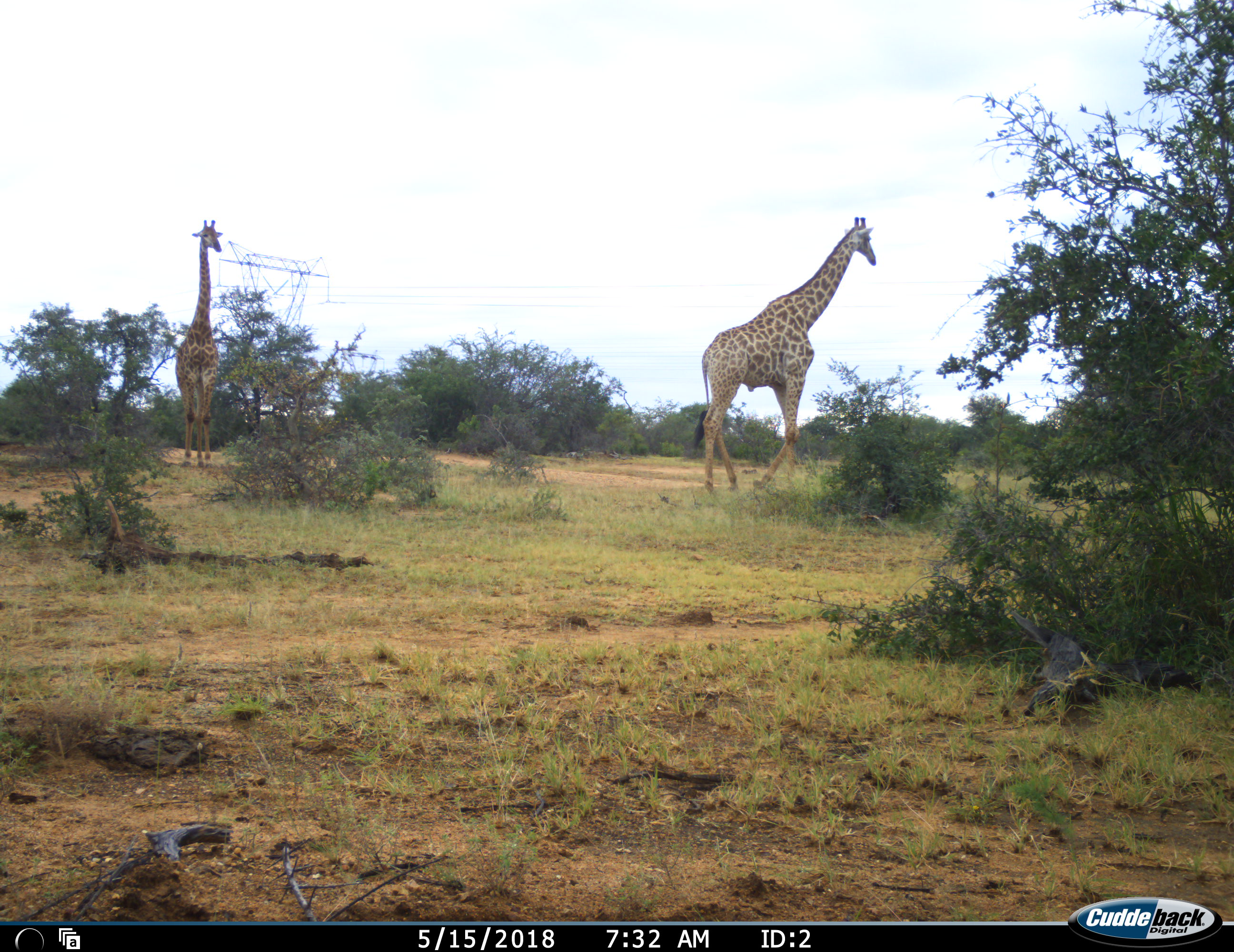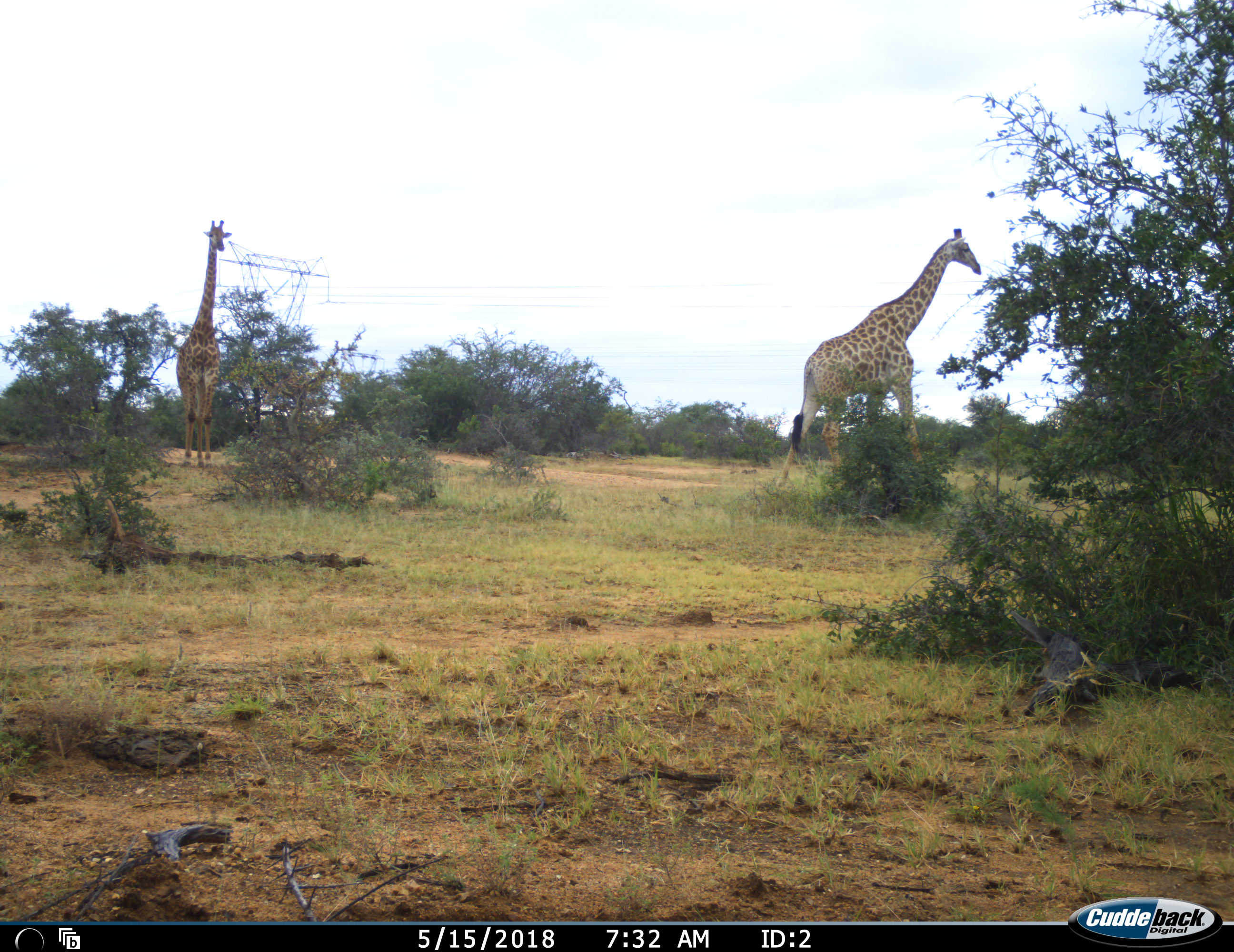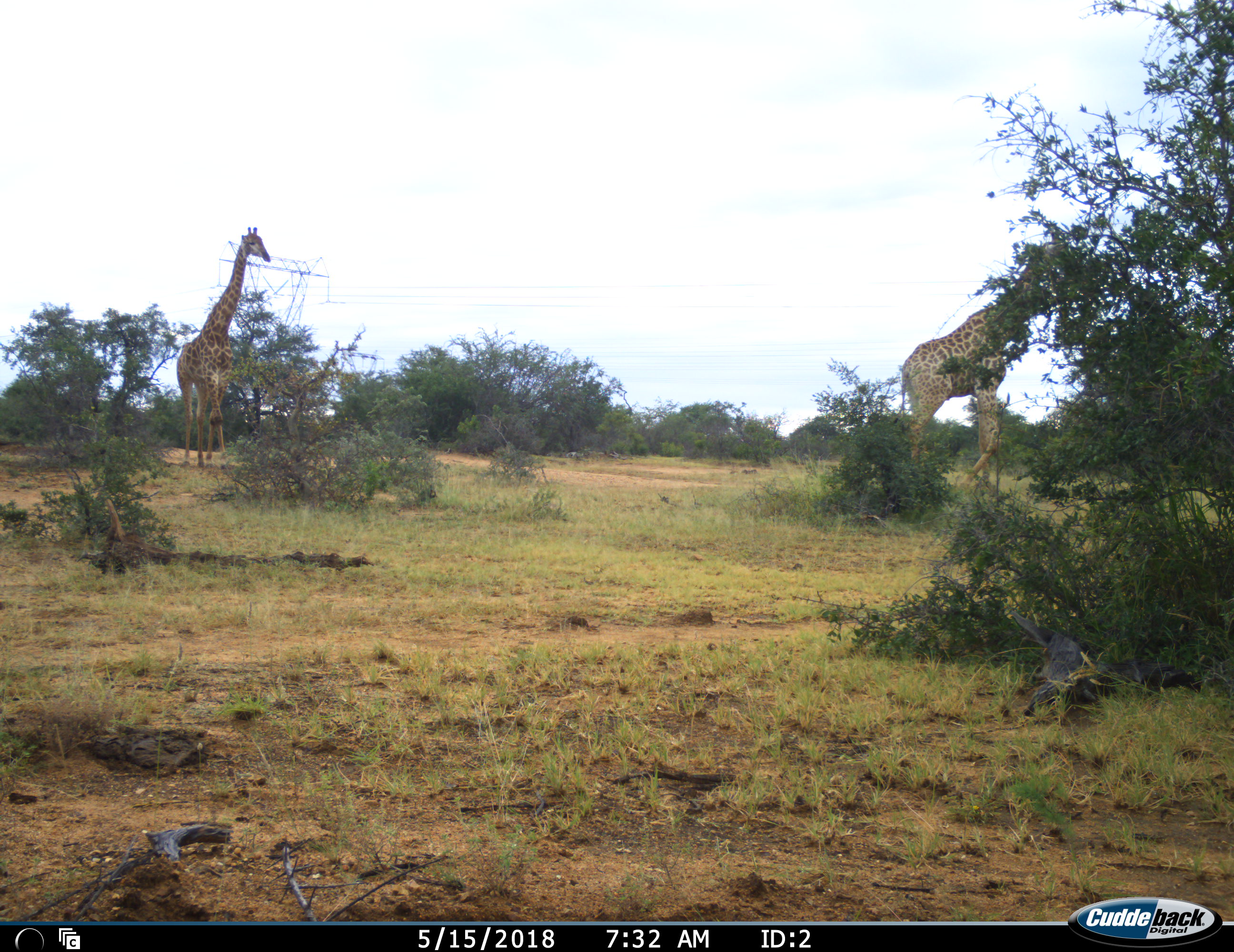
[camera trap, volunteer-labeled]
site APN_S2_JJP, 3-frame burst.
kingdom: Animalia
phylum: Chordata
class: Mammalia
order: Artiodactyla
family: Giraffidae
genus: Giraffa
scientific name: Giraffa camelopardalis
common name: giraffe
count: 2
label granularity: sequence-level